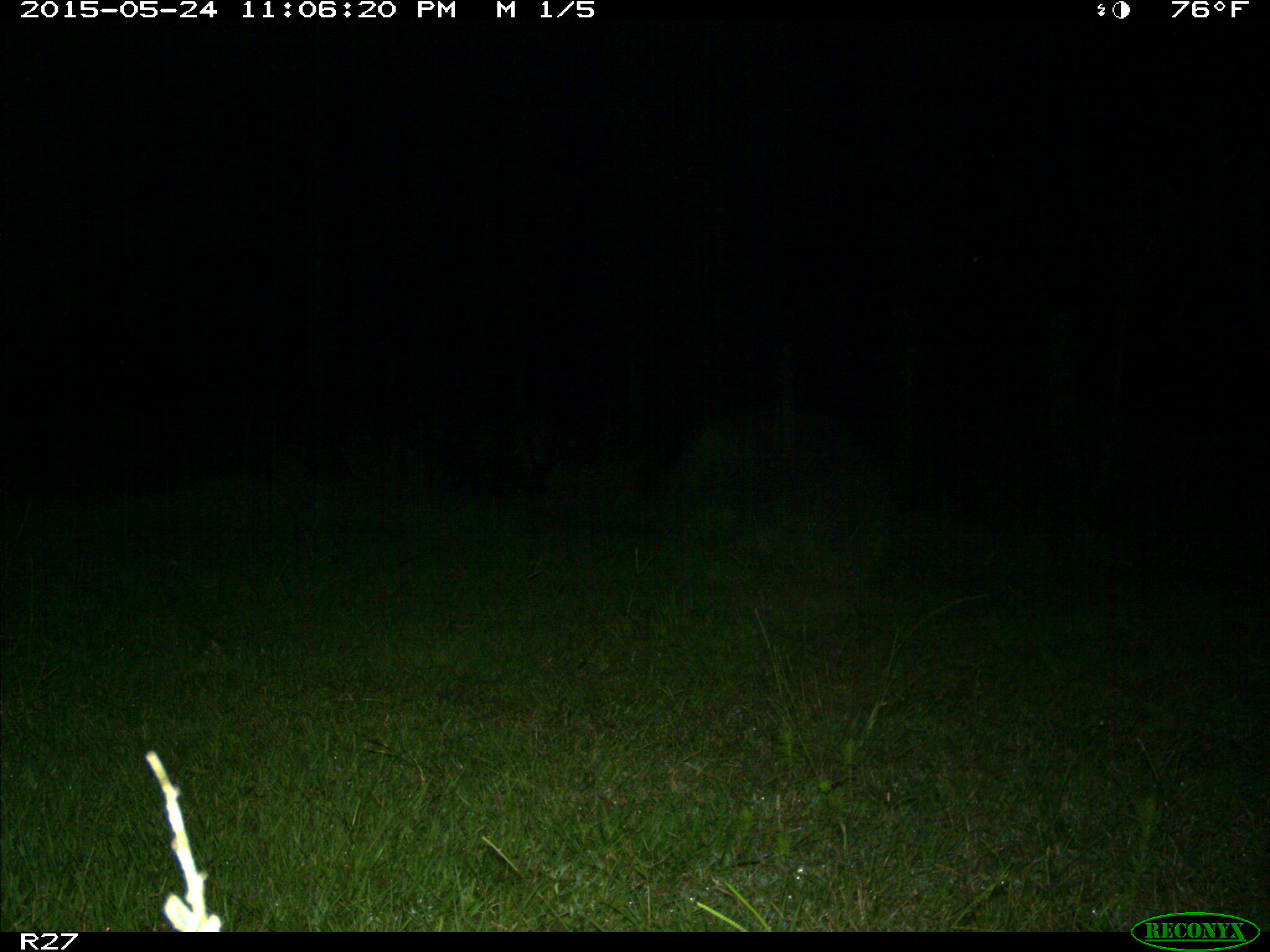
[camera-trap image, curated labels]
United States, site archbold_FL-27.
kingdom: Animalia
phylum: Chordata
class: Mammalia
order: Artiodactyla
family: Suidae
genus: Sus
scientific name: Sus scrofa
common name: wild boar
Sus scrofa (wild boar).